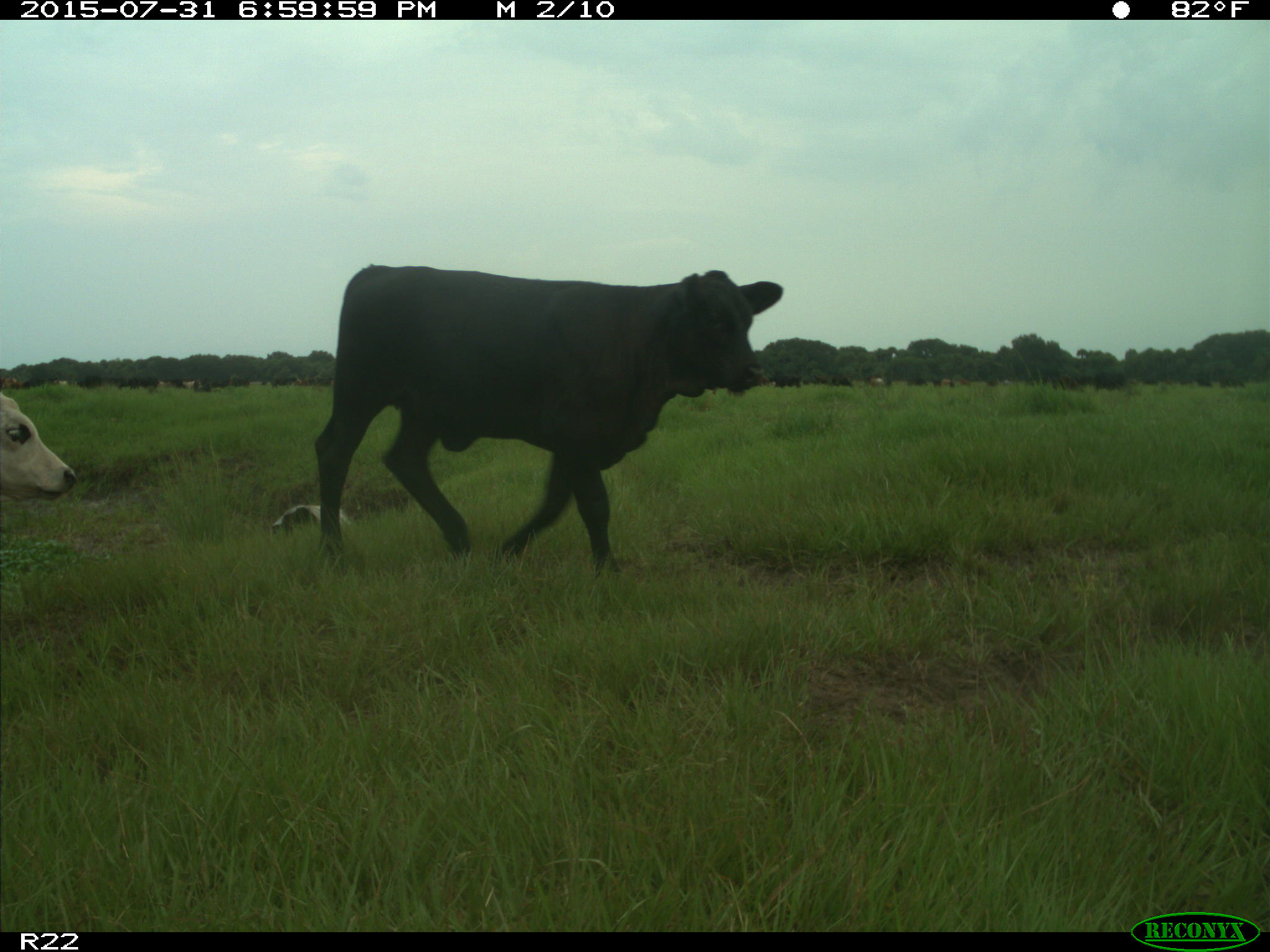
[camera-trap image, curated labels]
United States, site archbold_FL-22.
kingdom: Animalia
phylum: Chordata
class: Mammalia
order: Artiodactyla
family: Bovidae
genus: Bos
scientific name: Bos taurus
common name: domestic cow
Bos taurus (domestic cow).